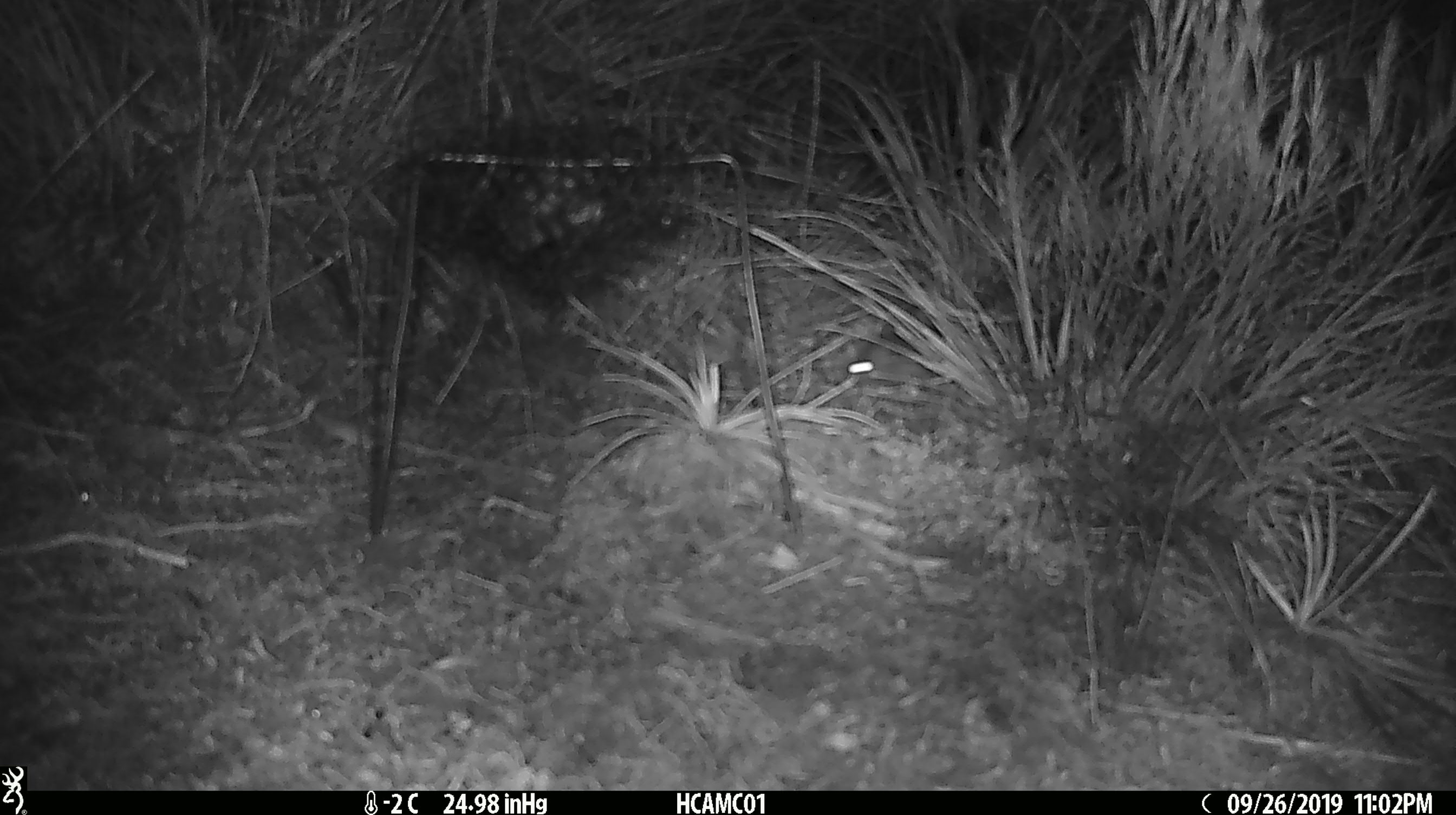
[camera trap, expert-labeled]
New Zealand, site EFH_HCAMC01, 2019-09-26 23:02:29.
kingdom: Animalia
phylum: Chordata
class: Mammalia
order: Rodentia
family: Muridae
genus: Mus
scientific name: Mus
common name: mouse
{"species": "mouse (Mus)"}